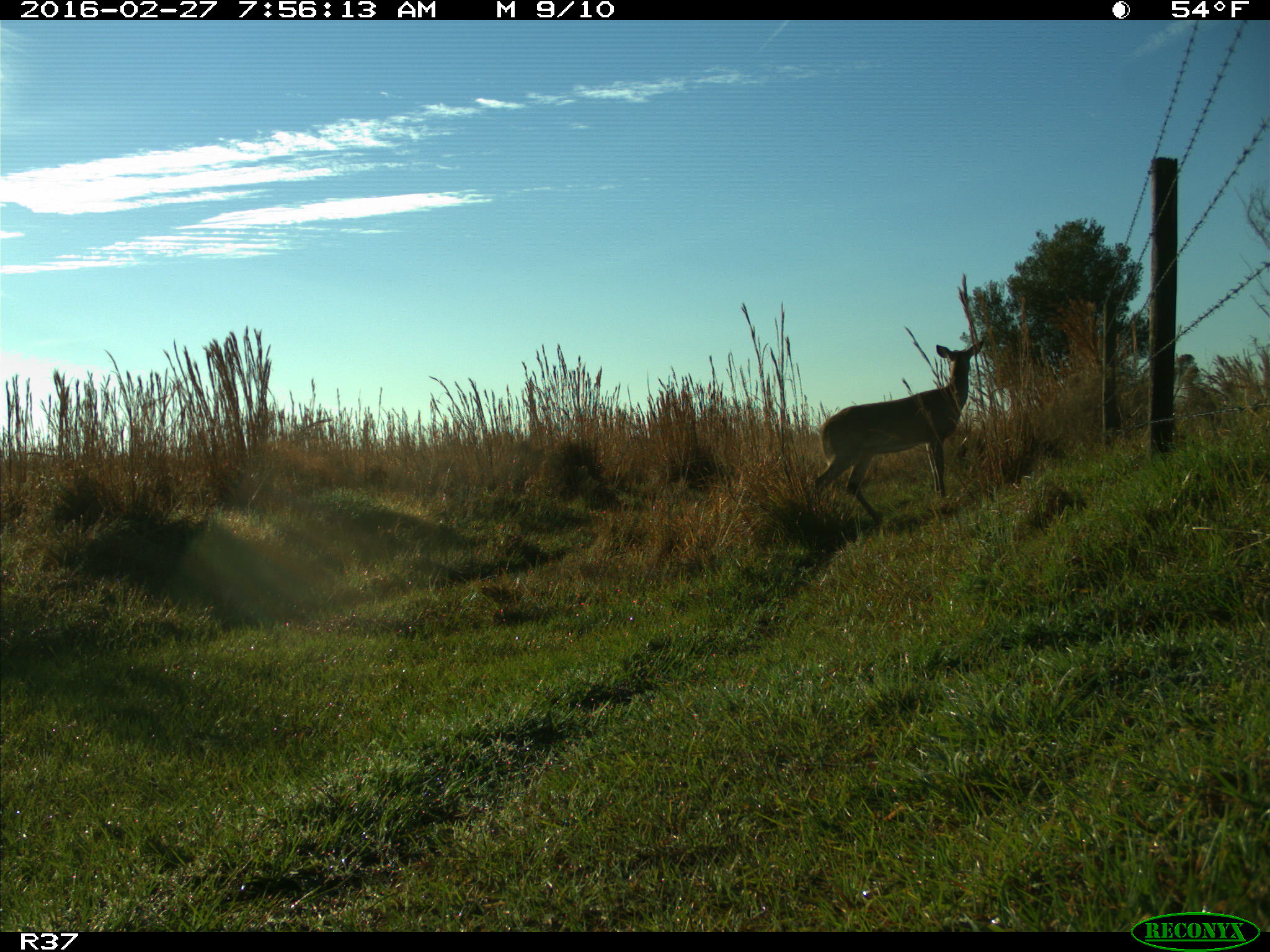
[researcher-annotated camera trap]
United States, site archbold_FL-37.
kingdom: Animalia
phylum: Chordata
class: Mammalia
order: Artiodactyla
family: Cervidae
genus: Odocoileus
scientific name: Odocoileus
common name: deer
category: unidentified deer